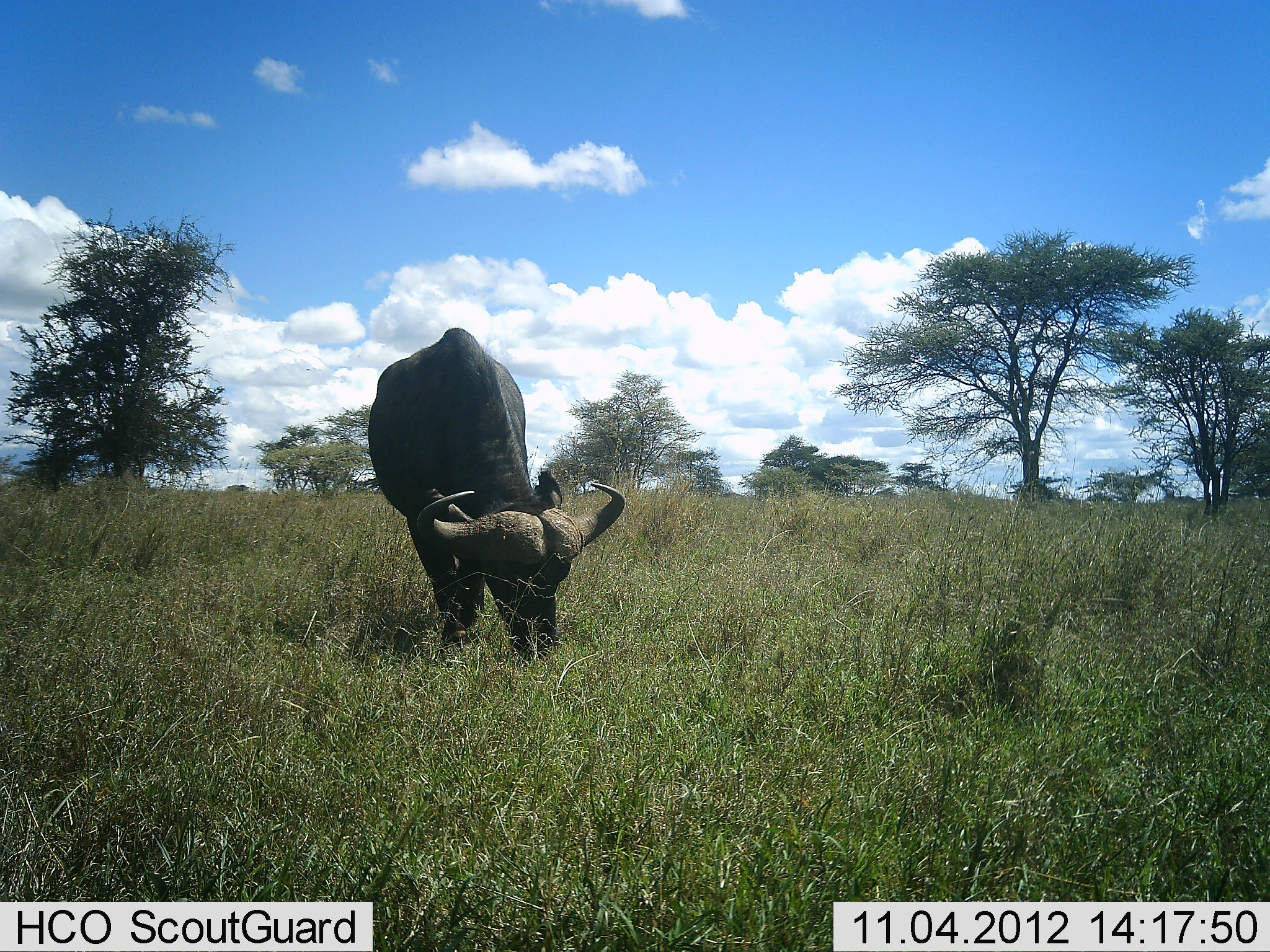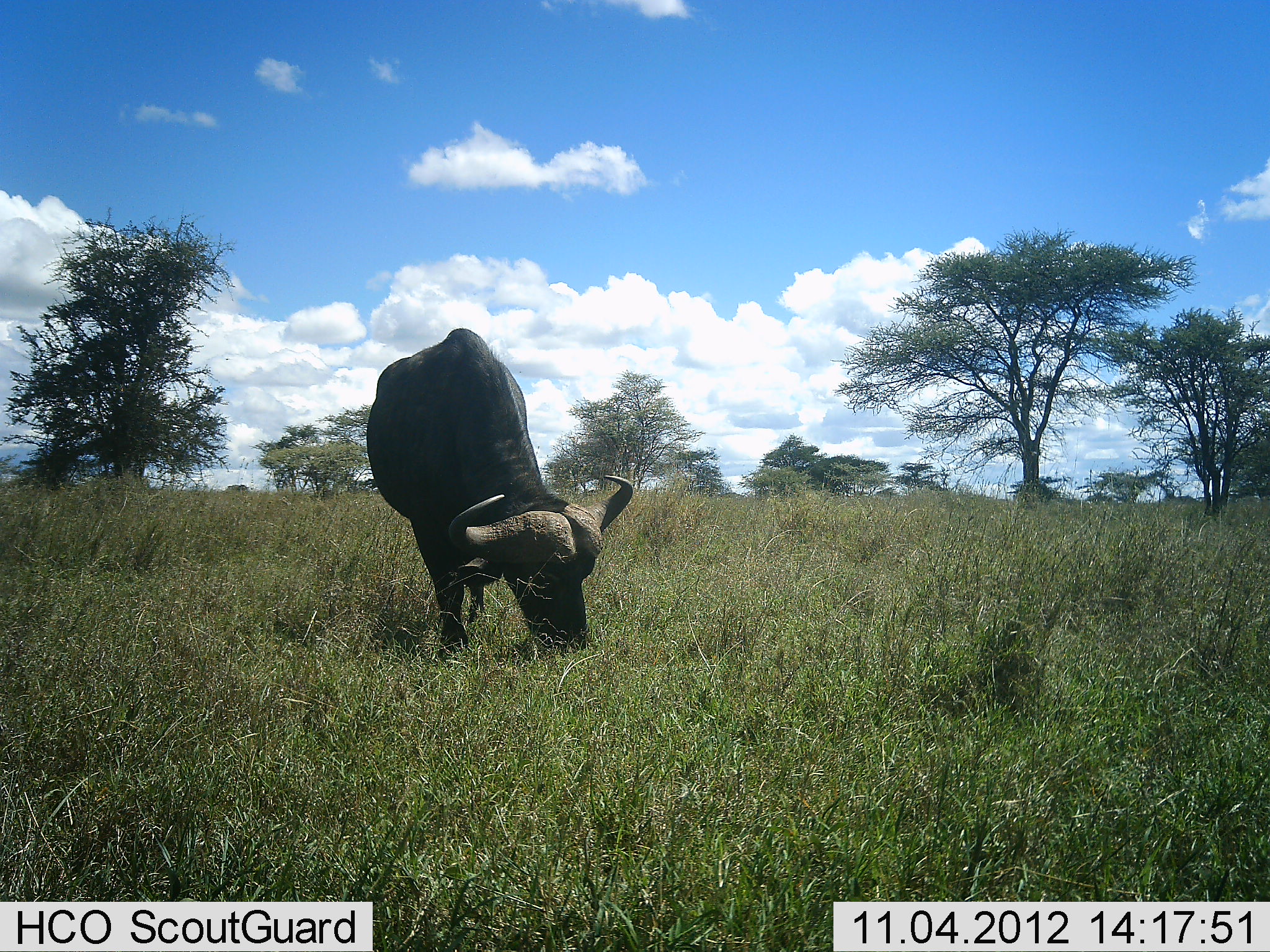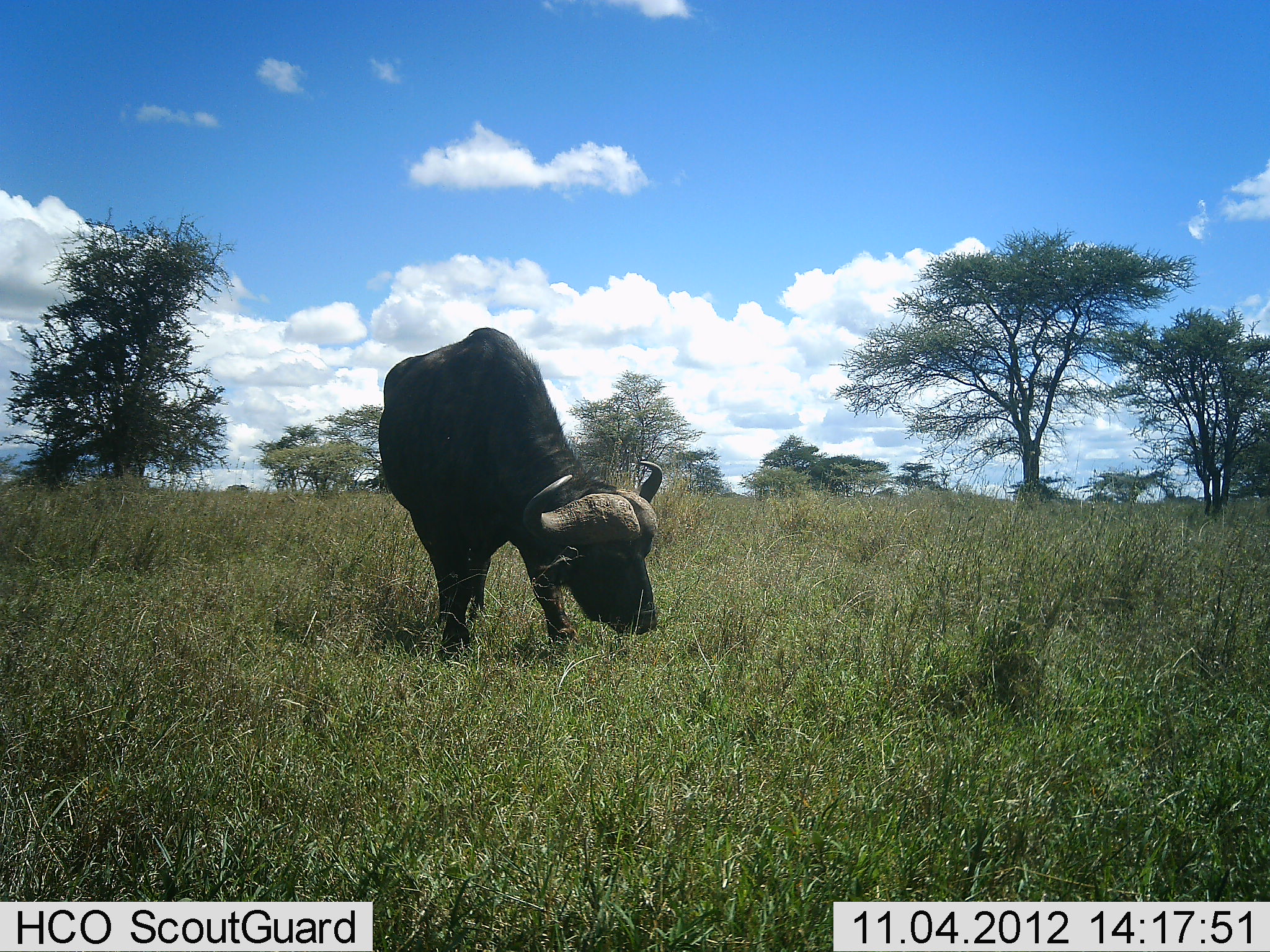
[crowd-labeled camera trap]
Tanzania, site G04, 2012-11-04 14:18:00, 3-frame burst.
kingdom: Animalia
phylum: Chordata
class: Mammalia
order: Artiodactyla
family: Bovidae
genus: Syncerus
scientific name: Syncerus caffer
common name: cape buffalo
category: buffalo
Buffalo (cape buffalo) (Syncerus caffer), count 1. Behavior (volunteer vote fractions): standing 30%, resting 0%, moving 0%, interacting 0%. Young present (vote fraction): 0%. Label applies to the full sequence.